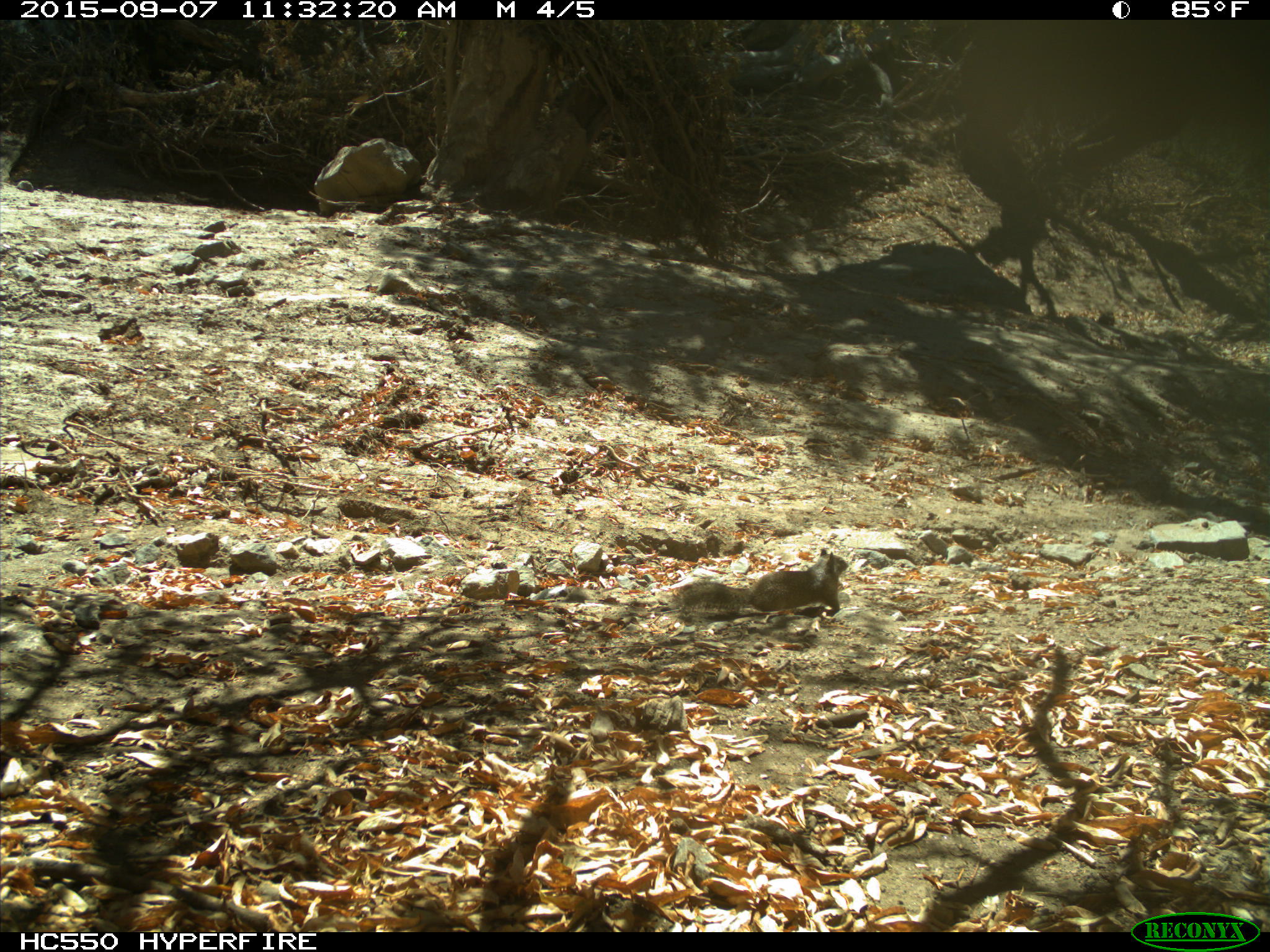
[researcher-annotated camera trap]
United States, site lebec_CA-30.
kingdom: Animalia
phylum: Chordata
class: Mammalia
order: Rodentia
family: Sciuridae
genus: Otospermophilus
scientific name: Otospermophilus beecheyi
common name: california ground squirrel